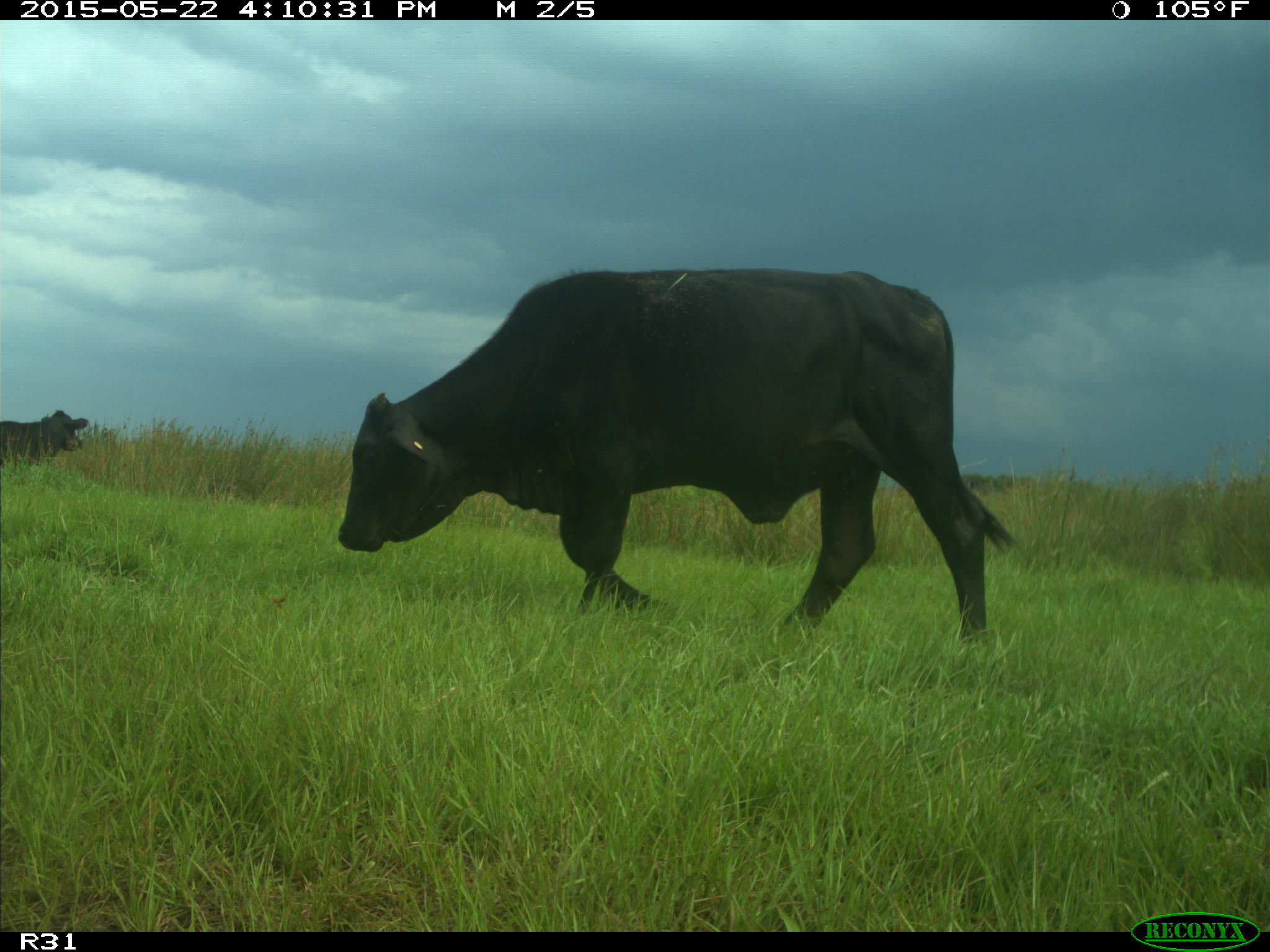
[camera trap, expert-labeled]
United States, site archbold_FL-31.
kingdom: Animalia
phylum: Chordata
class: Mammalia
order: Artiodactyla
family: Bovidae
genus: Bos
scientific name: Bos taurus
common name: domestic cow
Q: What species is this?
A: Bos taurus (domestic cow).